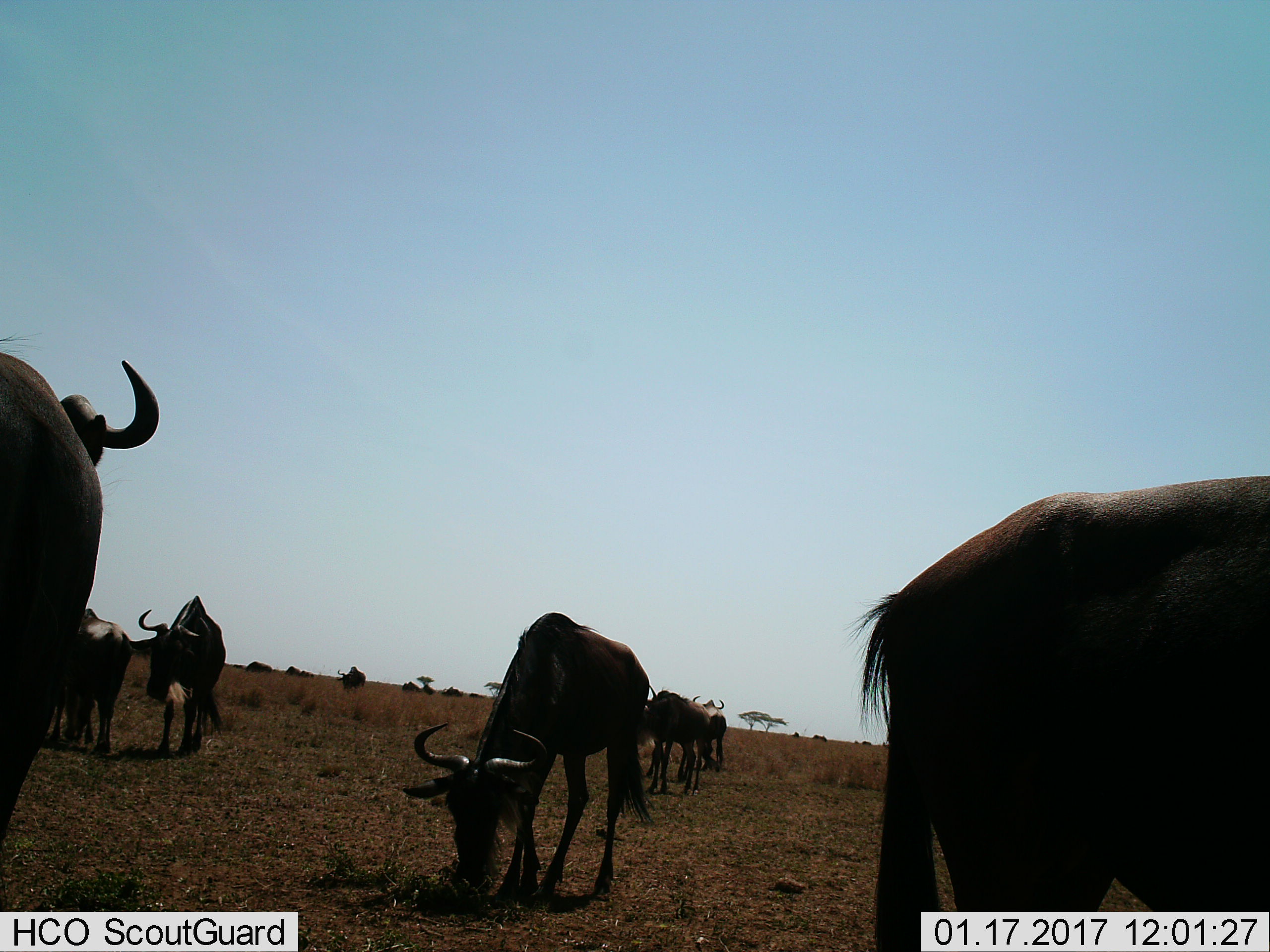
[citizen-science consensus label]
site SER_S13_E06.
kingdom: Animalia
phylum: Chordata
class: Mammalia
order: Artiodactyla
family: Bovidae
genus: Connochaetes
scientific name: Connochaetes taurinus taurinus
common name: blue wildebeest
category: wildebeestblue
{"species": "wildebeestblue (blue wildebeest) (Connochaetes taurinus taurinus)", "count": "8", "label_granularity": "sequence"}